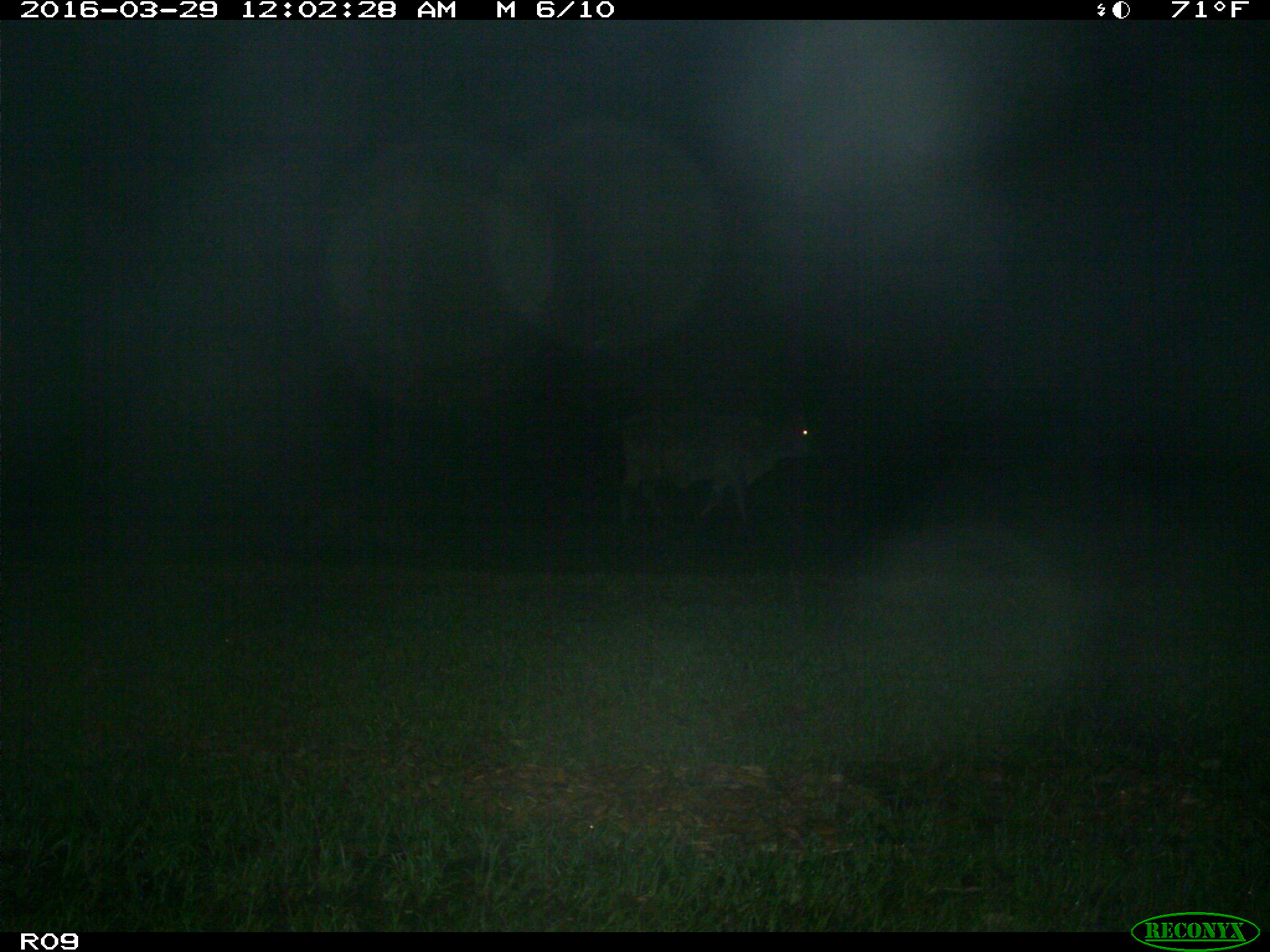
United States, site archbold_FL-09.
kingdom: Animalia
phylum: Chordata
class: Mammalia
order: Artiodactyla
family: Bovidae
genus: Bos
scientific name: Bos taurus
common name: domestic cow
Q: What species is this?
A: Bos taurus (domestic cow).